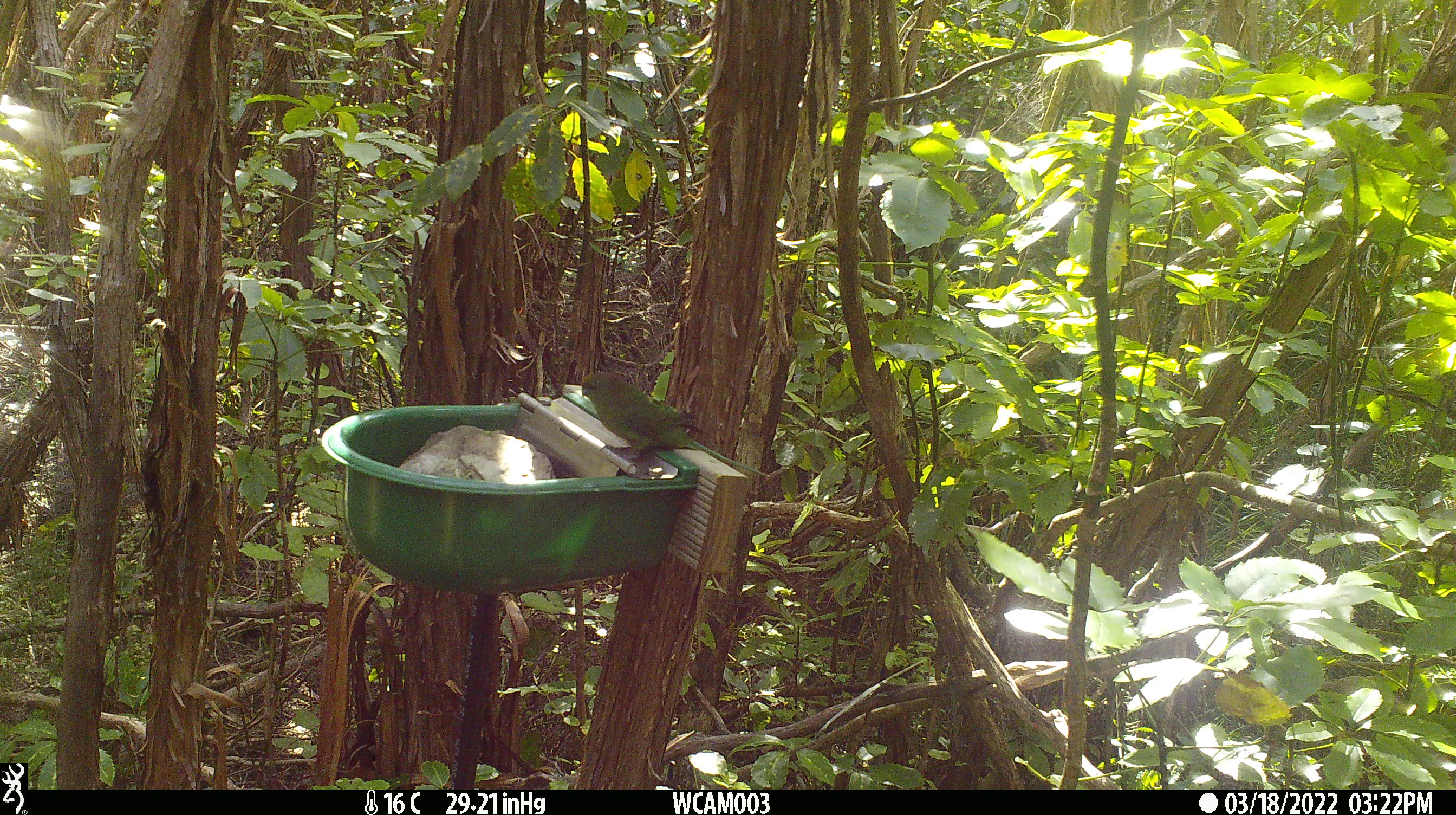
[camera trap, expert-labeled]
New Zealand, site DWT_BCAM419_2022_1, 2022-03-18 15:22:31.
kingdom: Animalia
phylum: Chordata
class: Aves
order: Psittaciformes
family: Psittaculidae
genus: Cyanoramphus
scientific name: Cyanoramphus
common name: parakeet